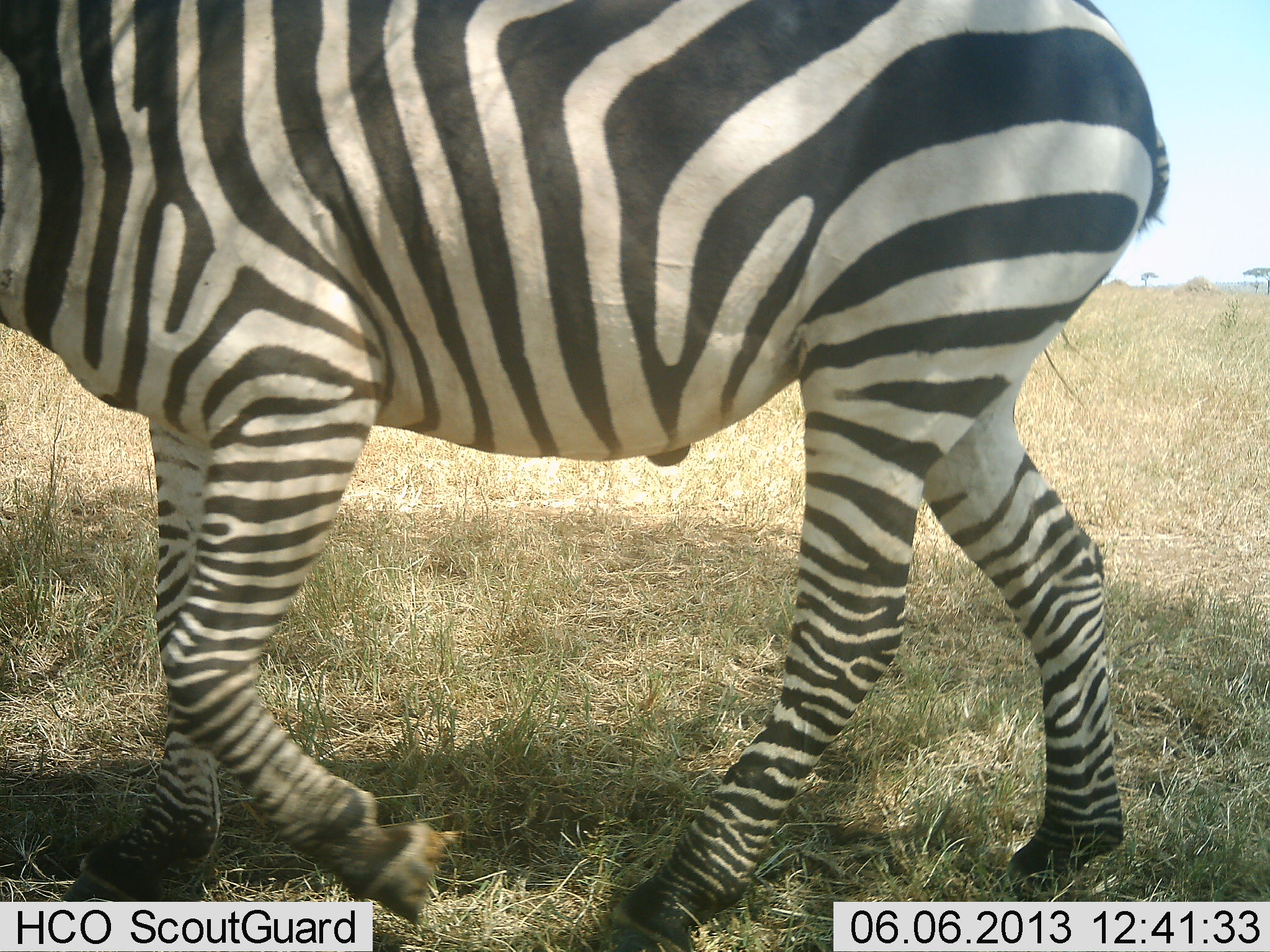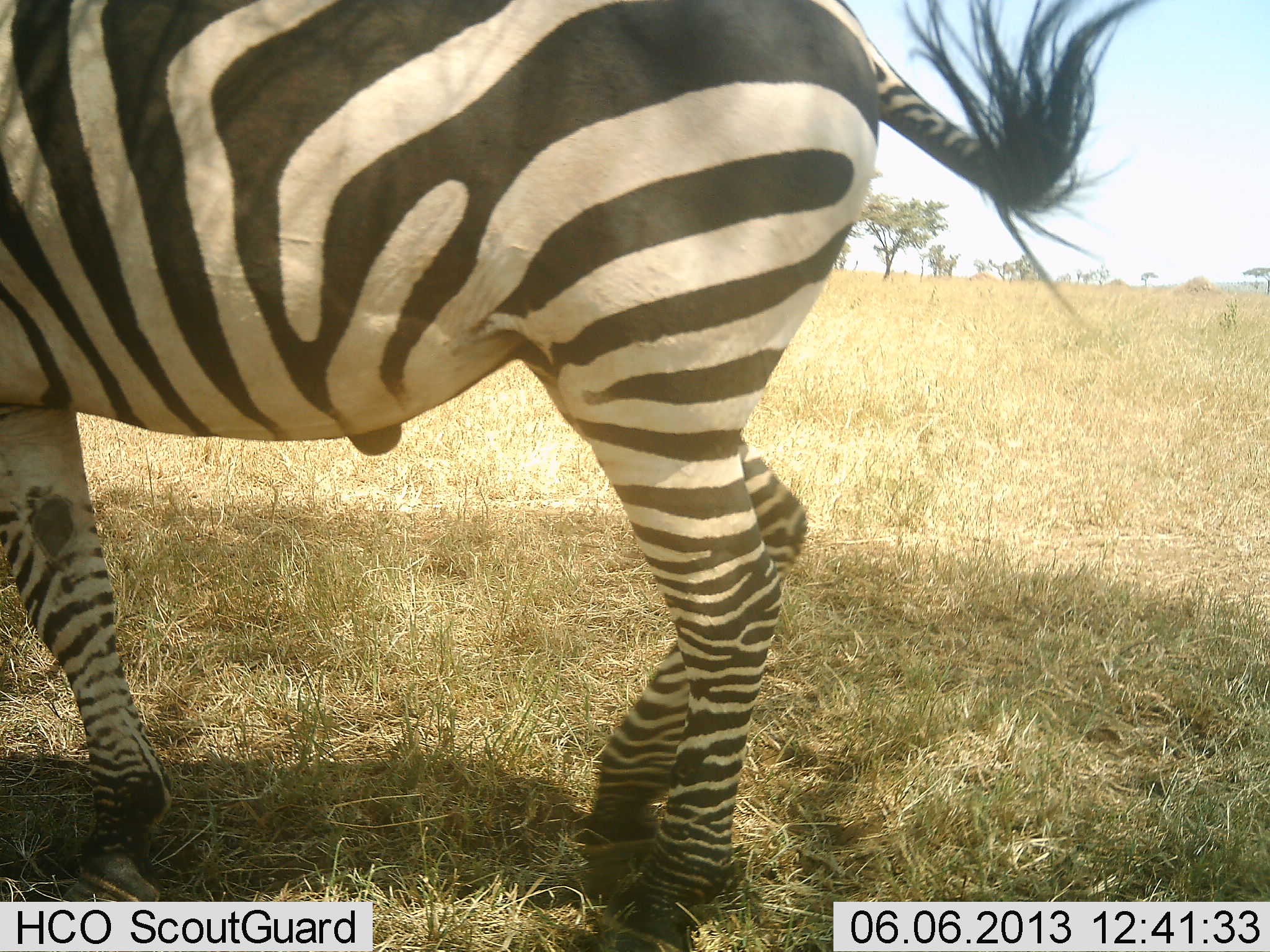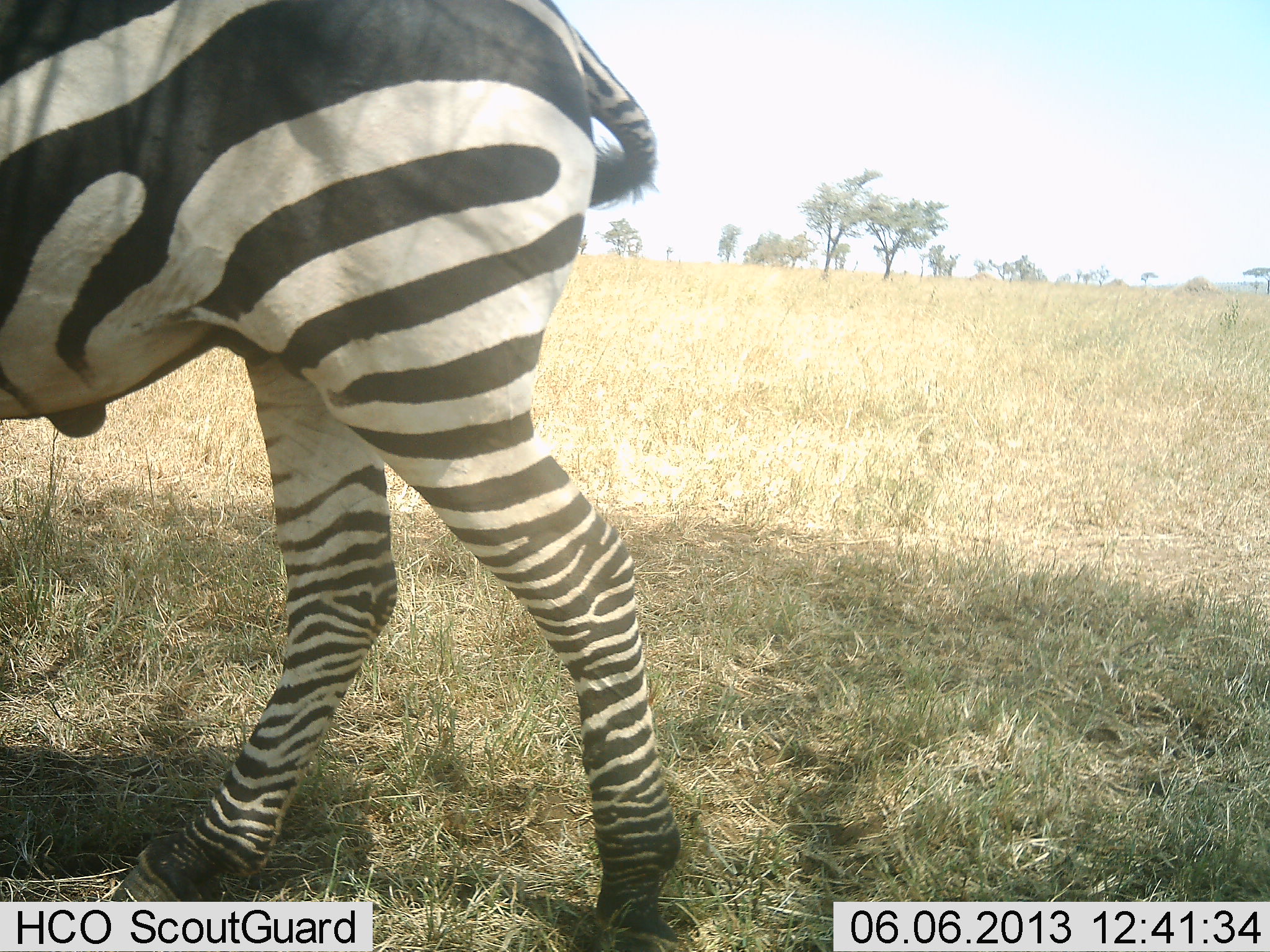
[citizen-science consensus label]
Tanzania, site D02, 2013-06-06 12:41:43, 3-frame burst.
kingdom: Animalia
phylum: Chordata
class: Mammalia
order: Perissodactyla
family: Equidae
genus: Equus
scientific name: Equus quagga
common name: plains zebra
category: zebra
Zebra (plains zebra) (Equus quagga), count 1. Behavior (volunteer vote fractions): standing 10%, resting 10%, moving 80%, interacting 0%. Young present (vote fraction): 0%. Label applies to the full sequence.